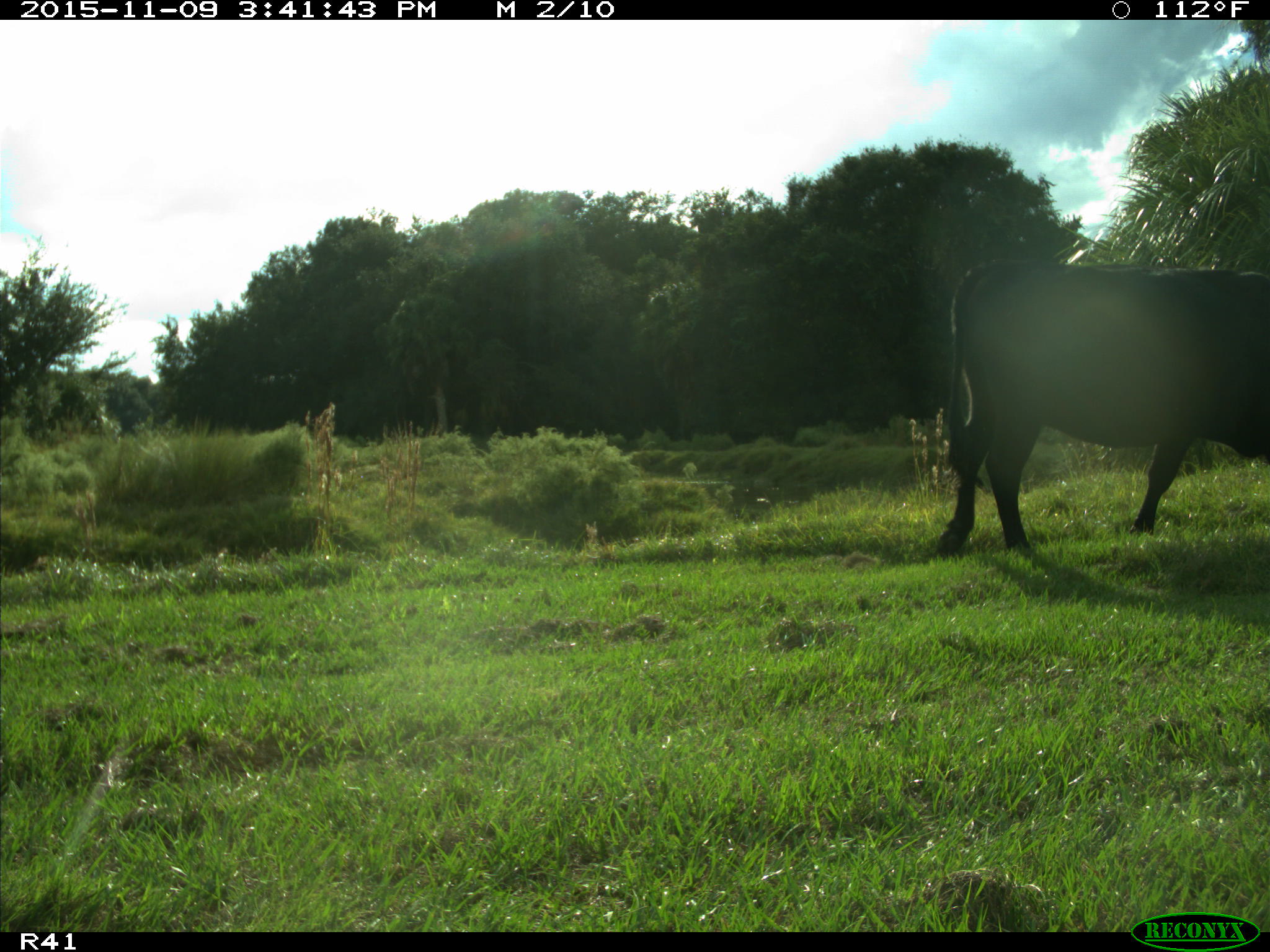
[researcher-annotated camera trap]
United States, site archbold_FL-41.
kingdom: Animalia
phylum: Chordata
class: Mammalia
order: Artiodactyla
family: Bovidae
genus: Bos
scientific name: Bos taurus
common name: domestic cow